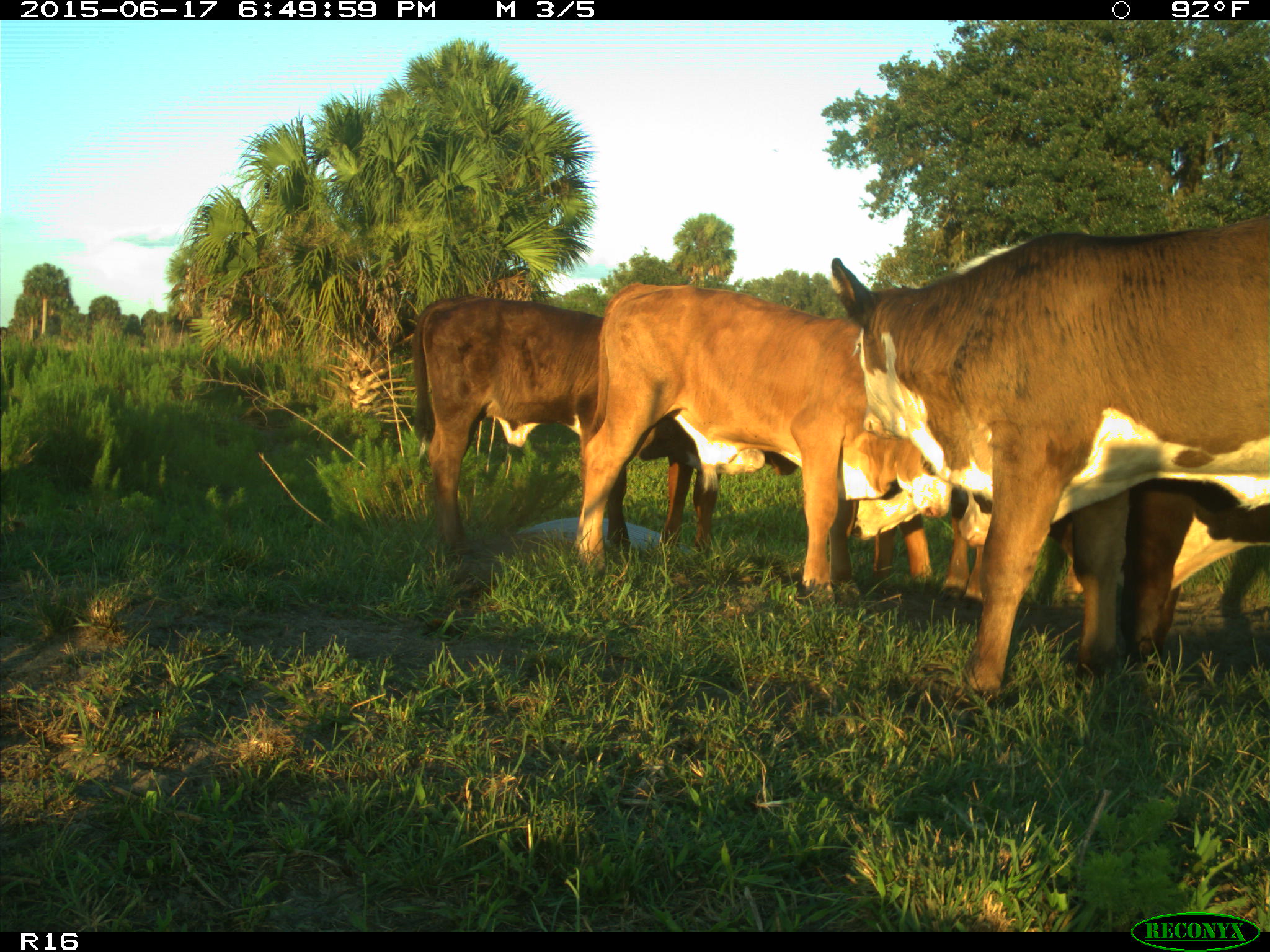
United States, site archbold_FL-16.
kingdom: Animalia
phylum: Chordata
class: Mammalia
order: Artiodactyla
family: Bovidae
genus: Bos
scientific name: Bos taurus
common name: domestic cow